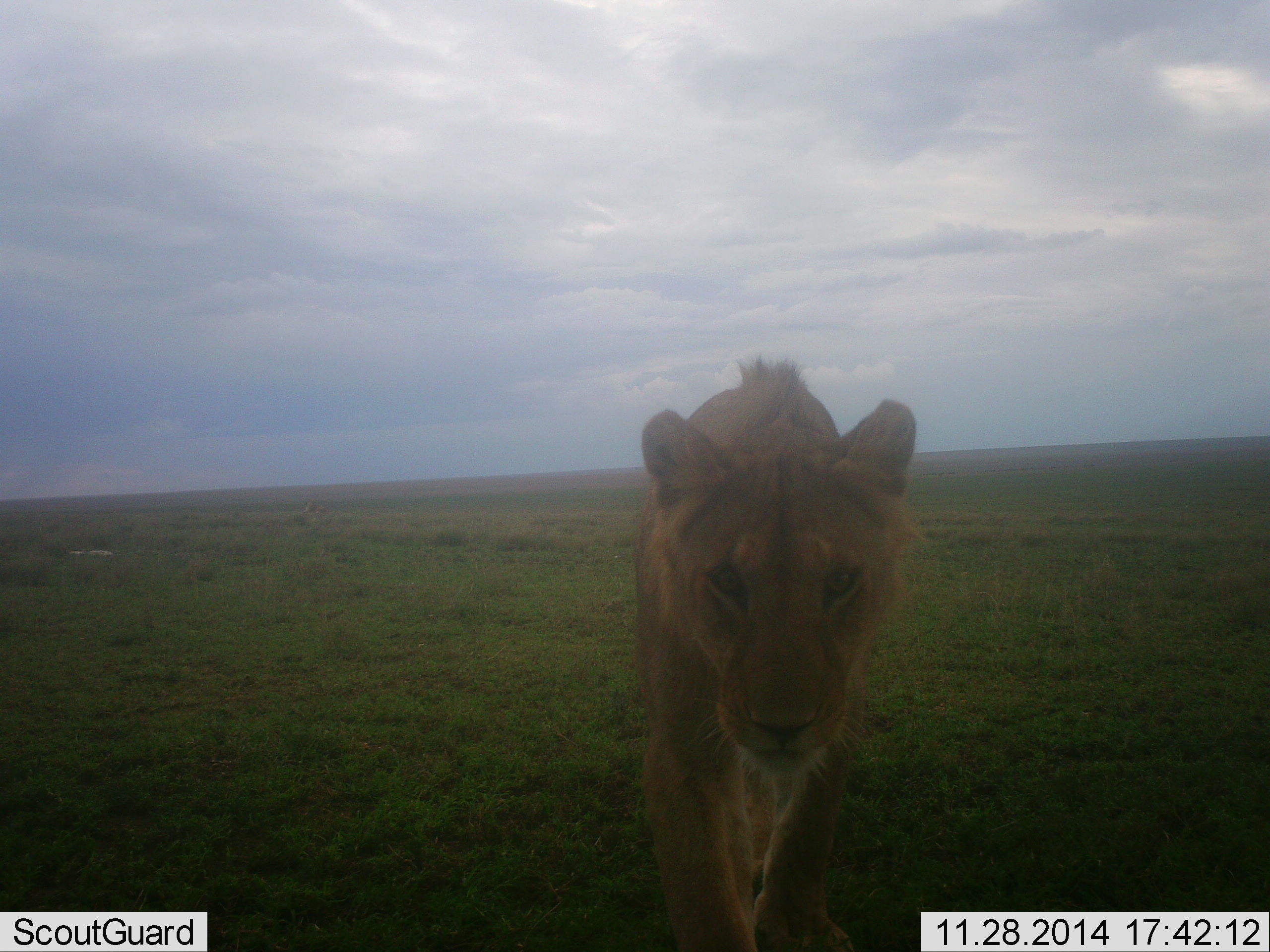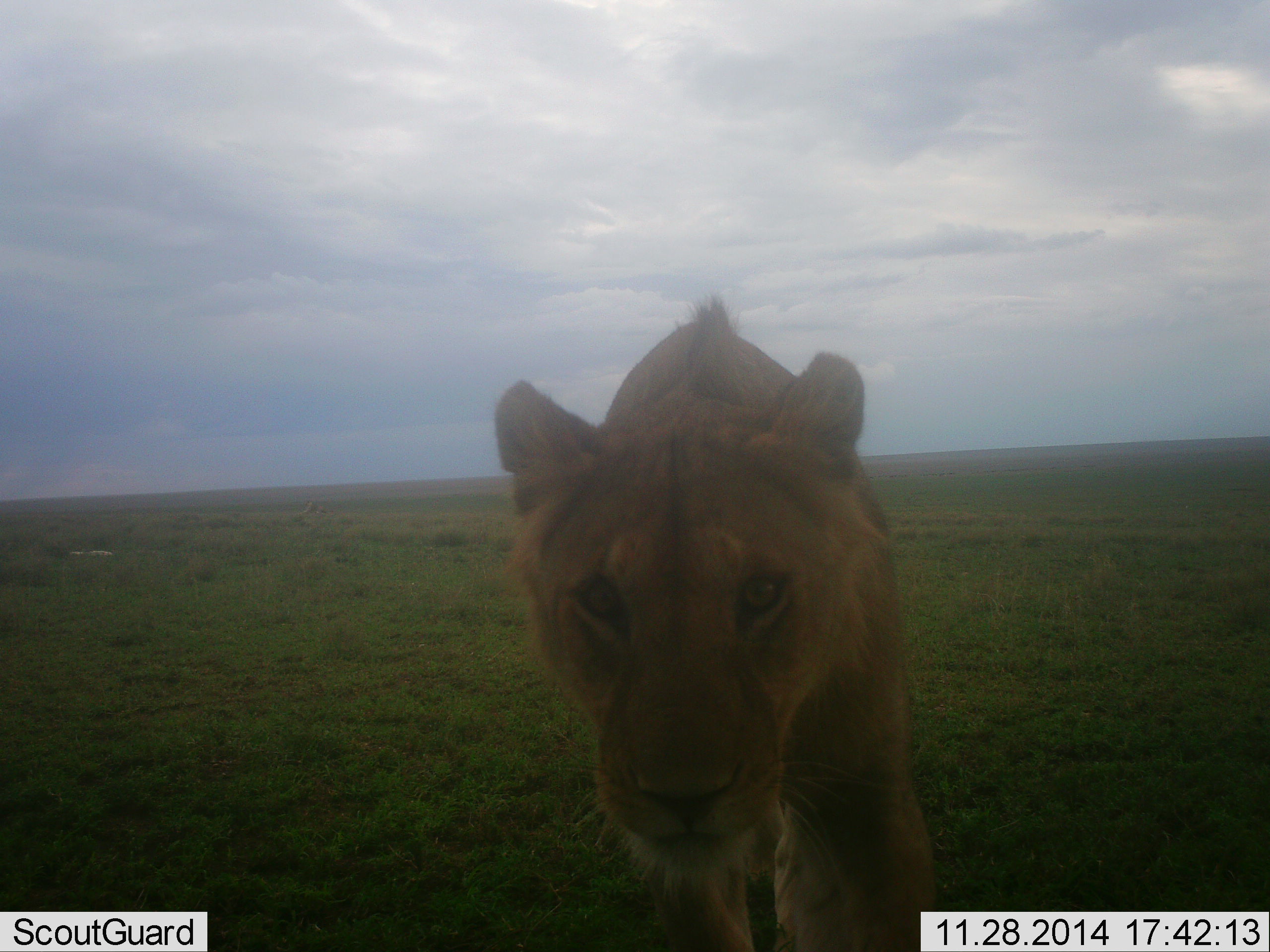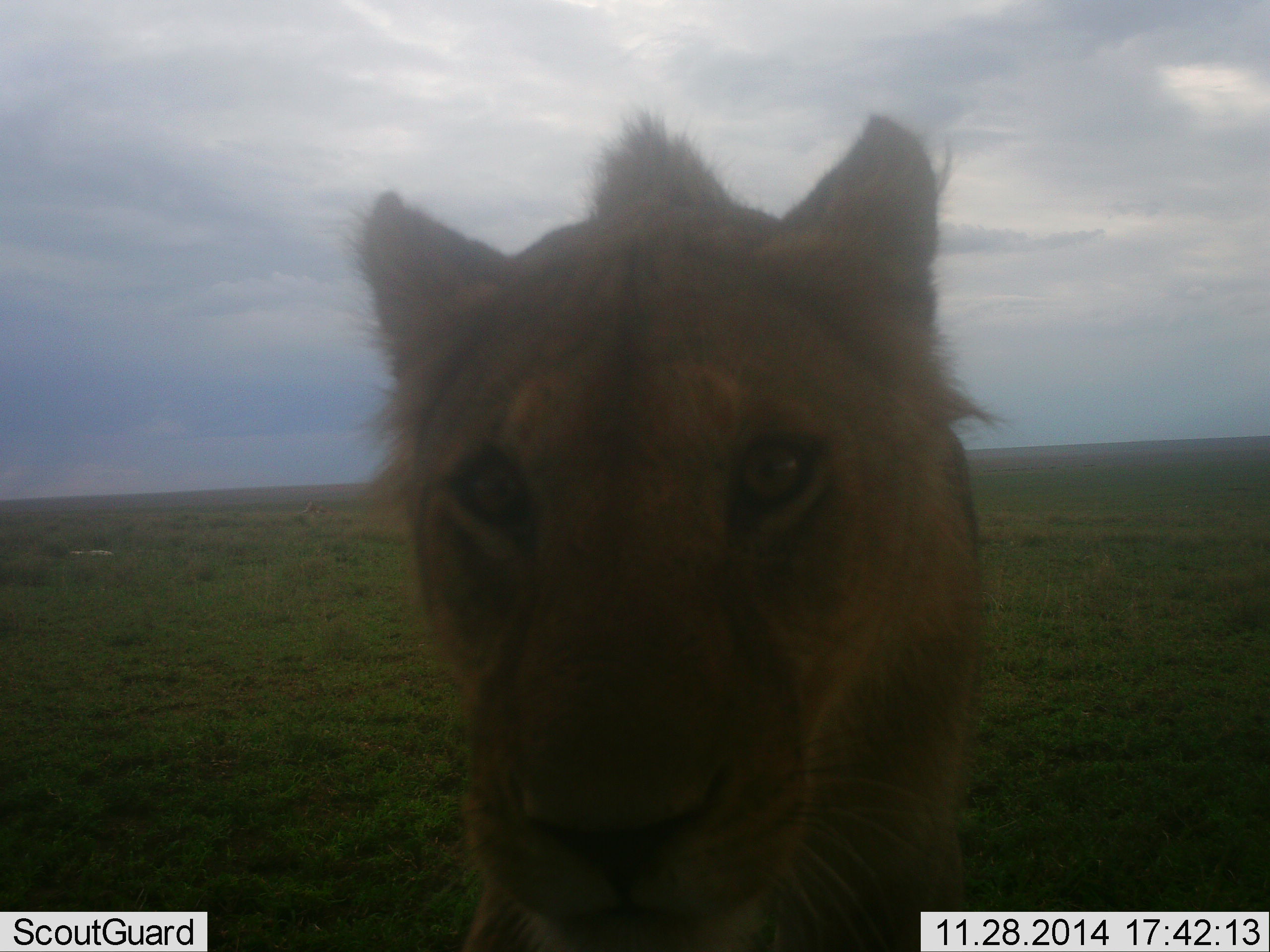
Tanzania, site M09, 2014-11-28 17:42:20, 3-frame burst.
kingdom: Animalia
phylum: Chordata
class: Mammalia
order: Carnivora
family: Felidae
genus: Panthera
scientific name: Panthera leo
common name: lion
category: lionfemale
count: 1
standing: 30%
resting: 0%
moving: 60%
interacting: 10%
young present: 0%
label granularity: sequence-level